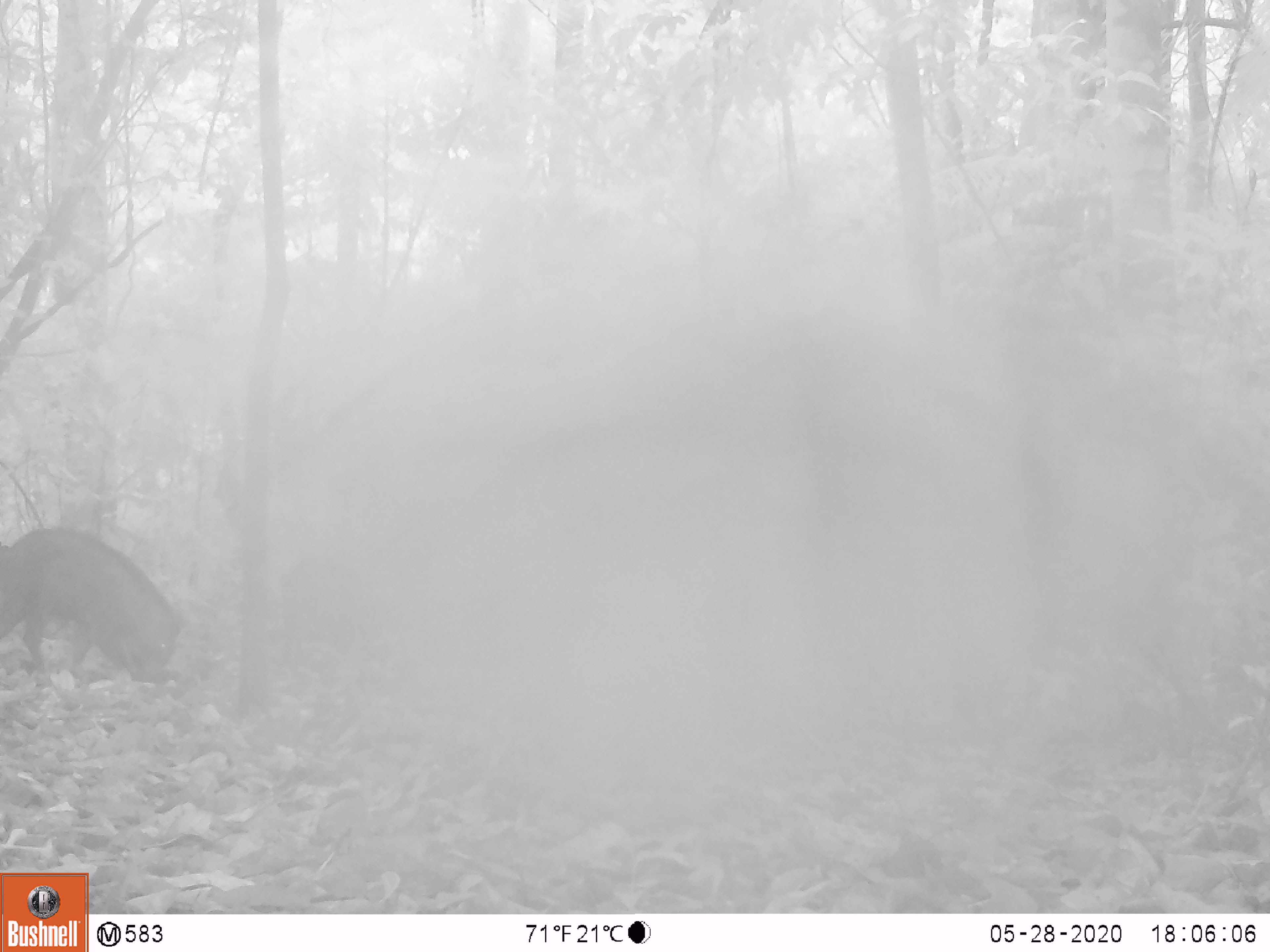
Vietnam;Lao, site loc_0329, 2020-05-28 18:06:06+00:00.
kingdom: Animalia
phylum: Chordata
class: Mammalia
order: Artiodactyla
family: Suidae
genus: Sus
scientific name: Sus scrofa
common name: eurasian wild pig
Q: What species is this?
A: Eurasian wild pig (Sus scrofa).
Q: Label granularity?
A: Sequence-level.